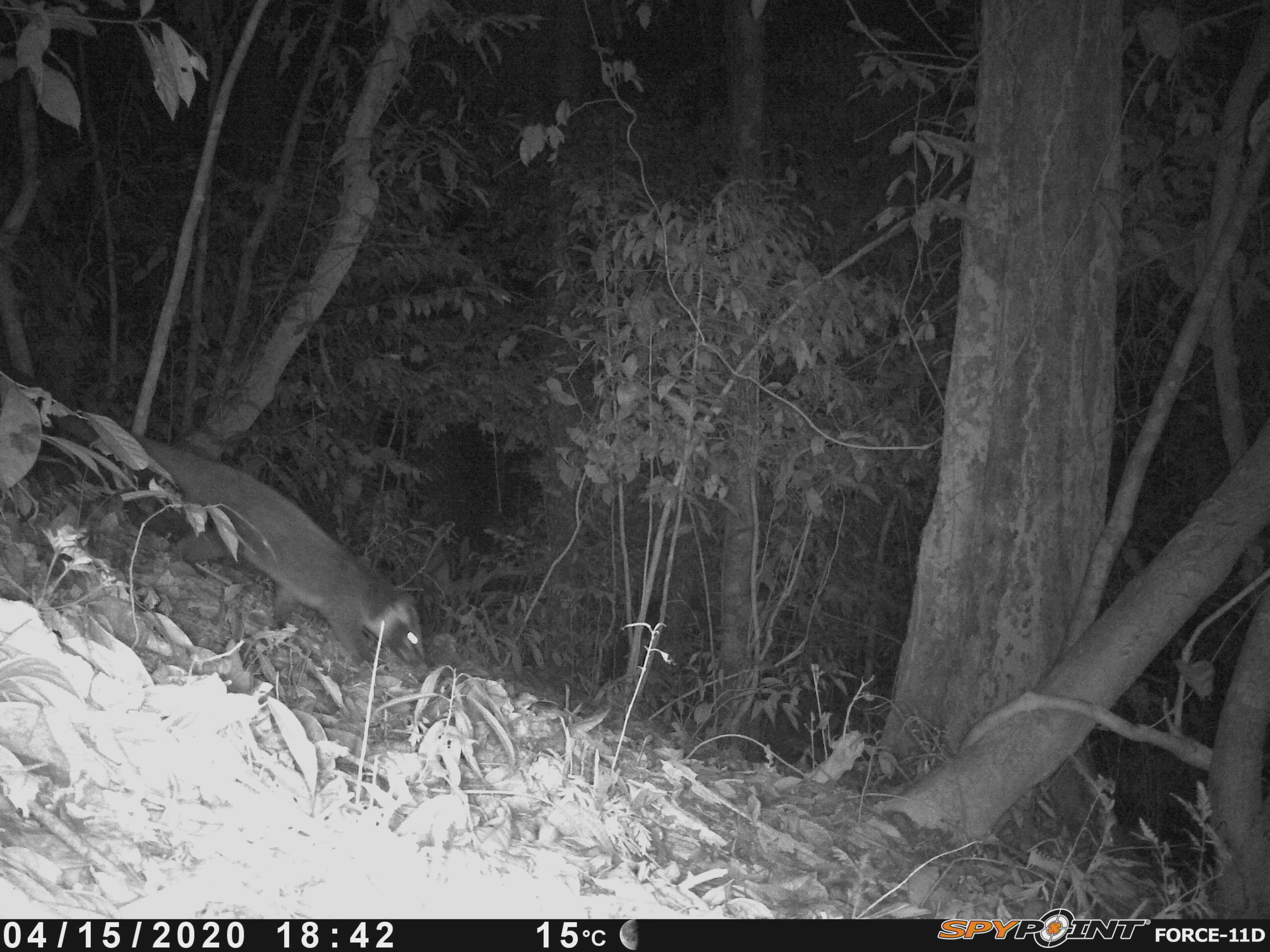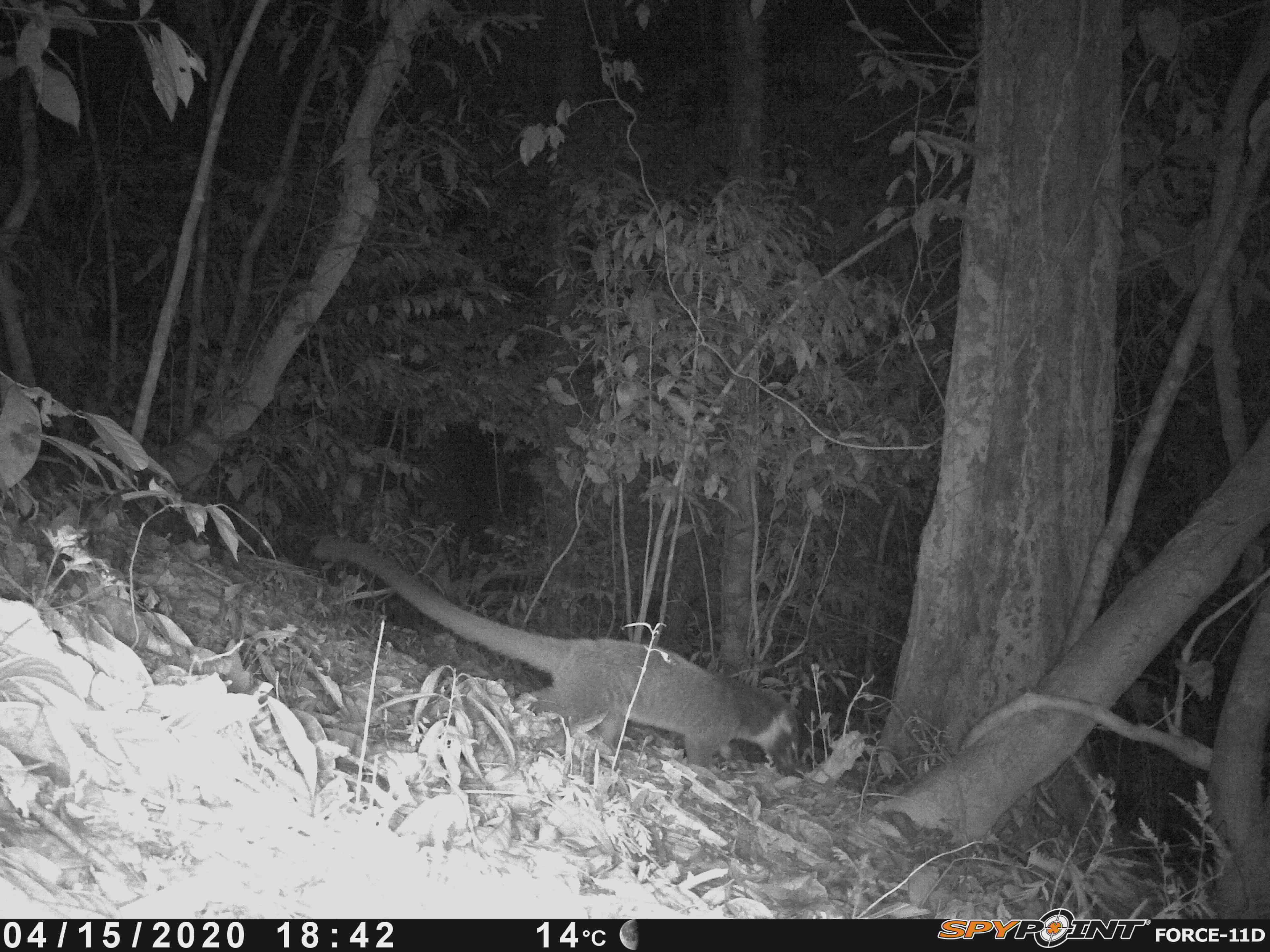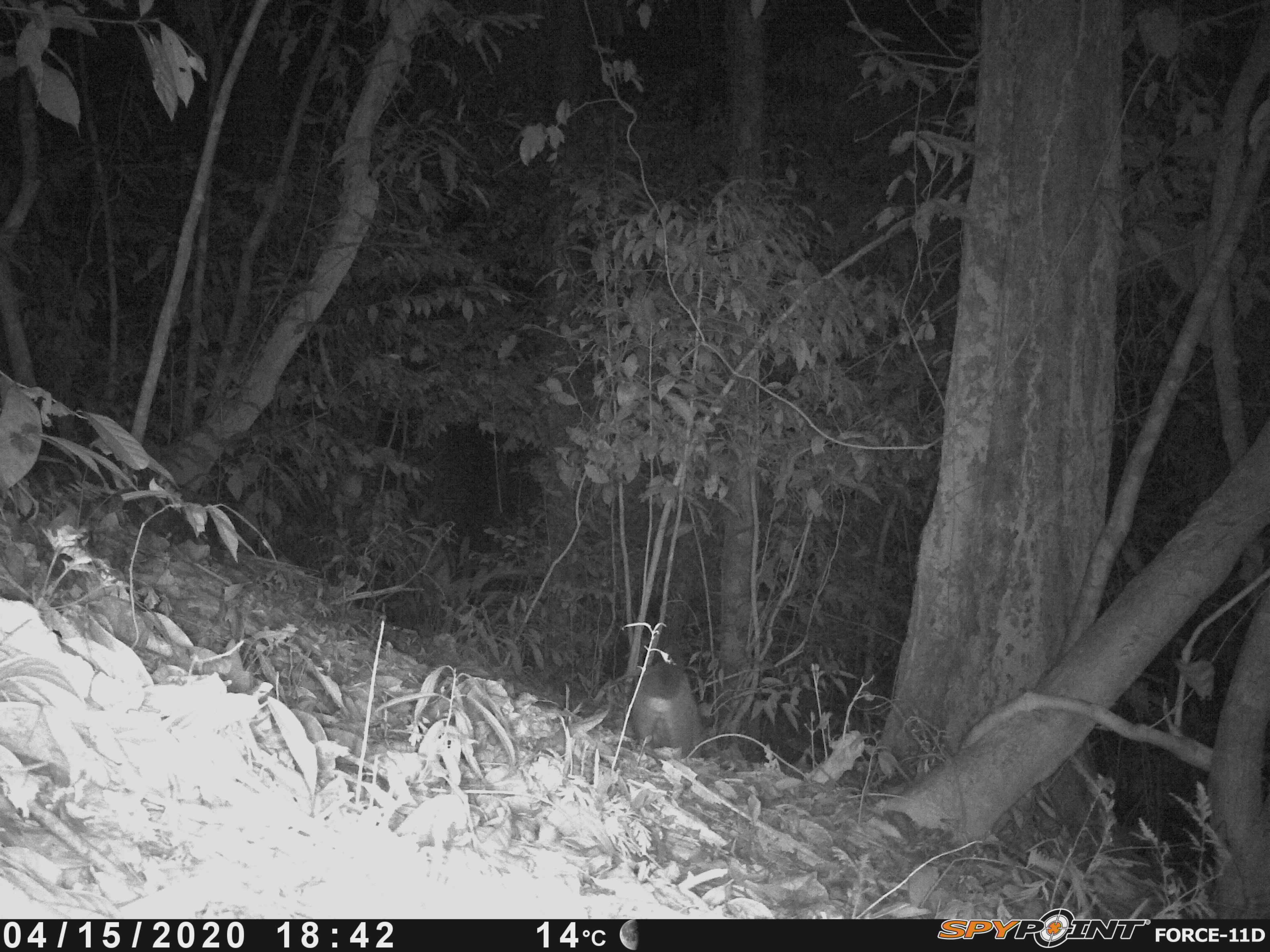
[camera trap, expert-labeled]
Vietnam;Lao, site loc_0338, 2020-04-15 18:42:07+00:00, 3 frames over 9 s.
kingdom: Animalia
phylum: Chordata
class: Mammalia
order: Carnivora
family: Viverridae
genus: Paguma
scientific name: Paguma larvata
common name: masked palm civet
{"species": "masked palm civet (Paguma larvata)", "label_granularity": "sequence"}